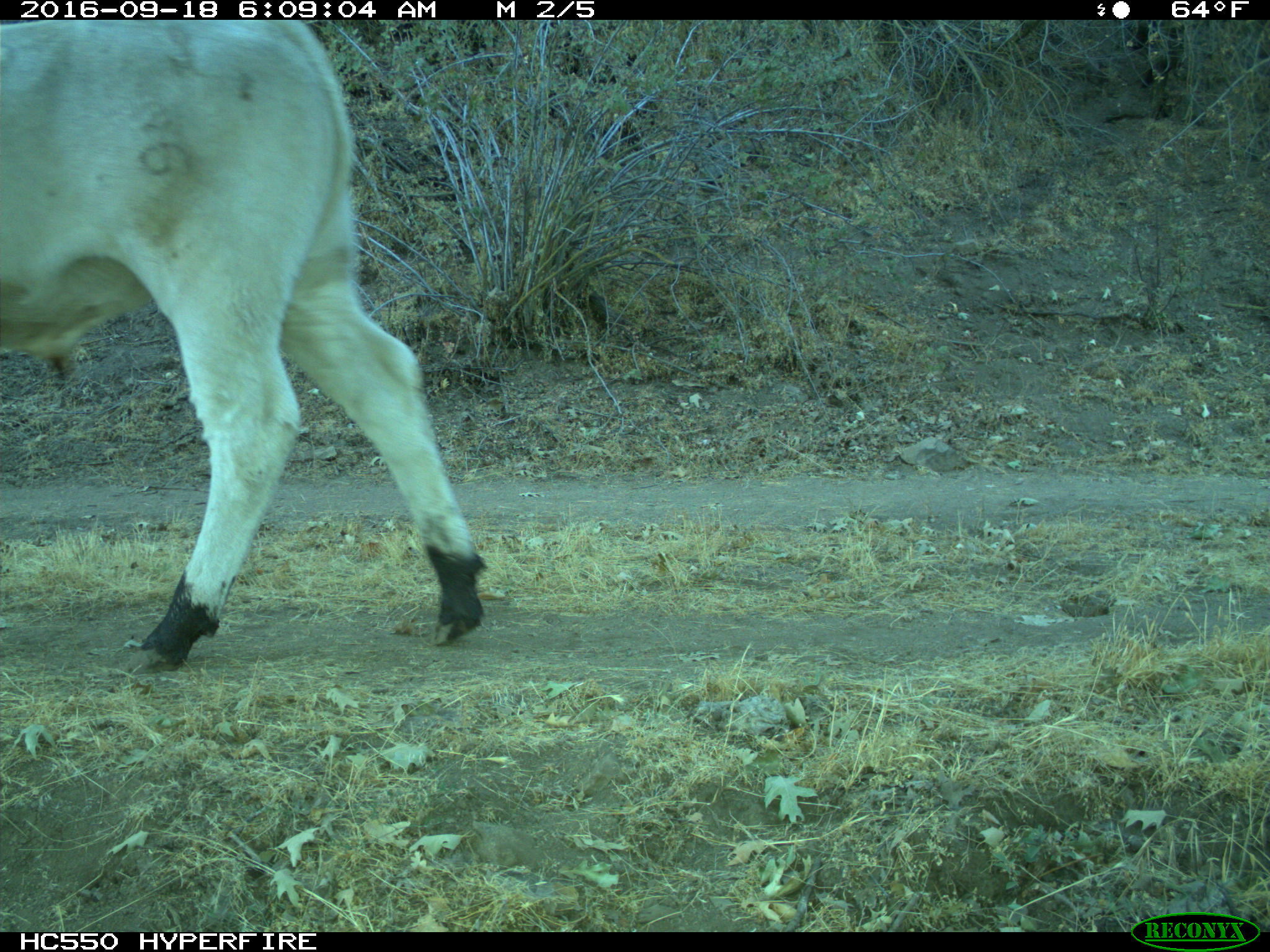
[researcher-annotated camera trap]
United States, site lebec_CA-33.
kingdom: Animalia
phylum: Chordata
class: Mammalia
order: Artiodactyla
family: Bovidae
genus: Bos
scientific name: Bos taurus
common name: domestic cow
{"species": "Bos taurus (domestic cow)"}